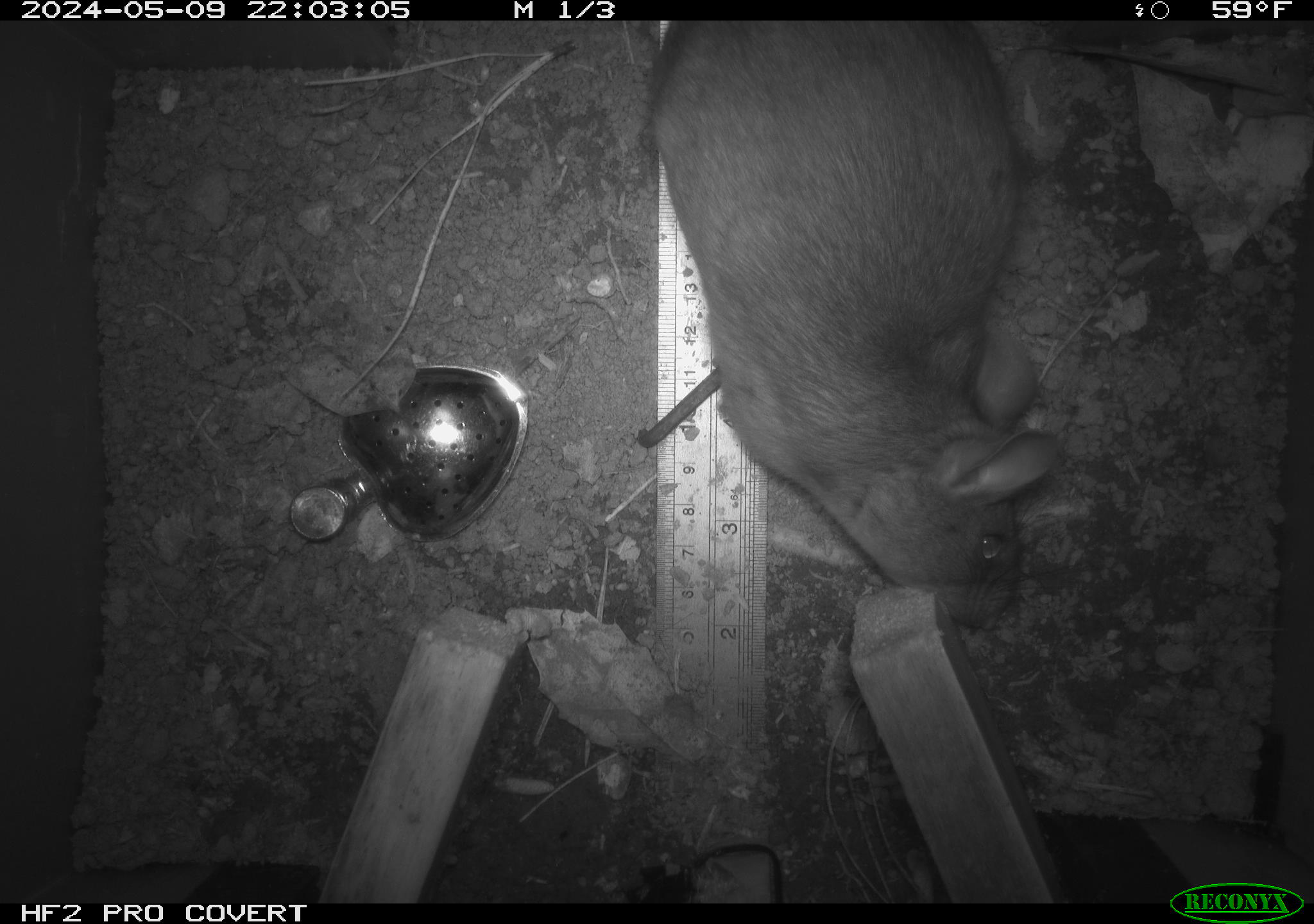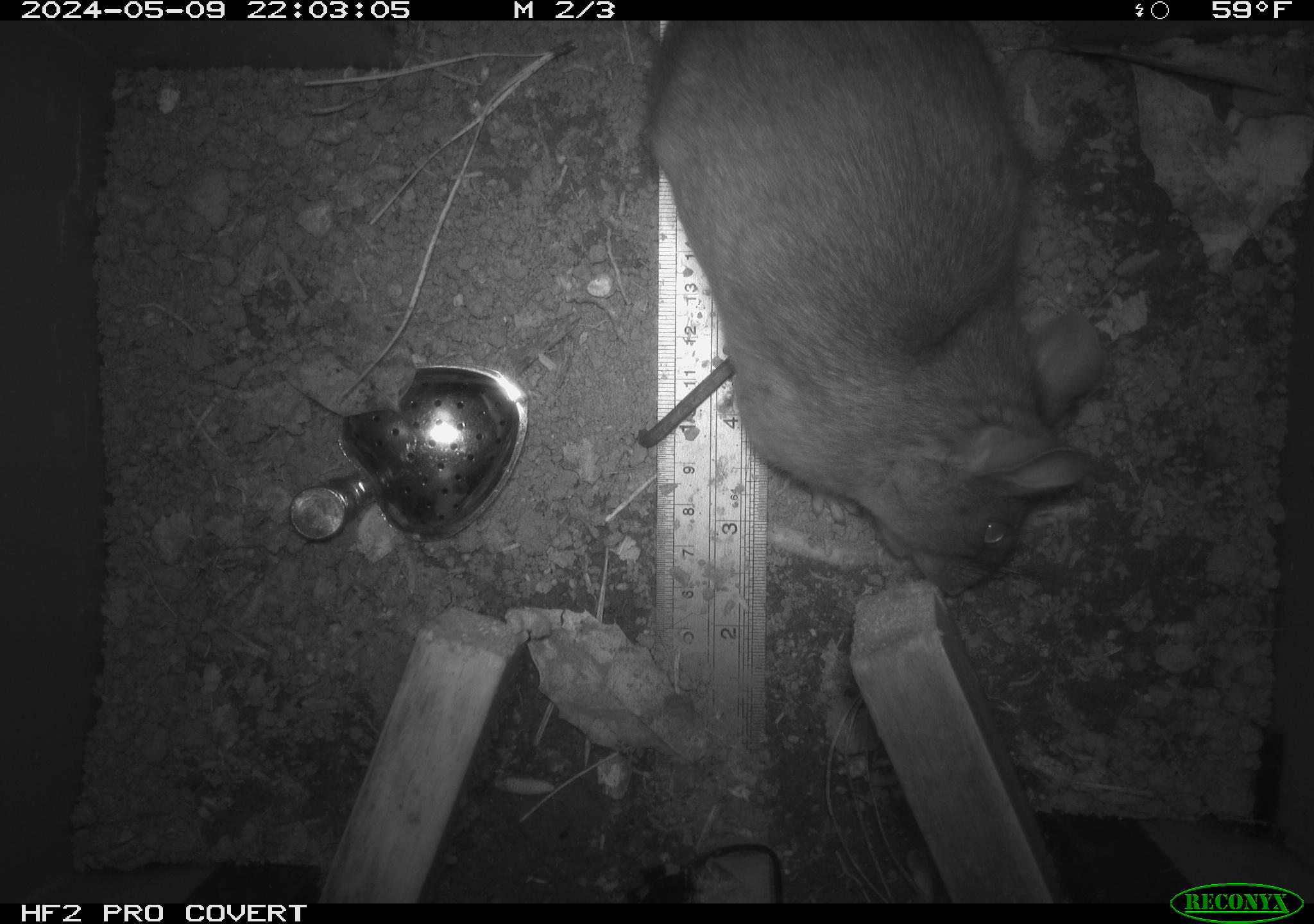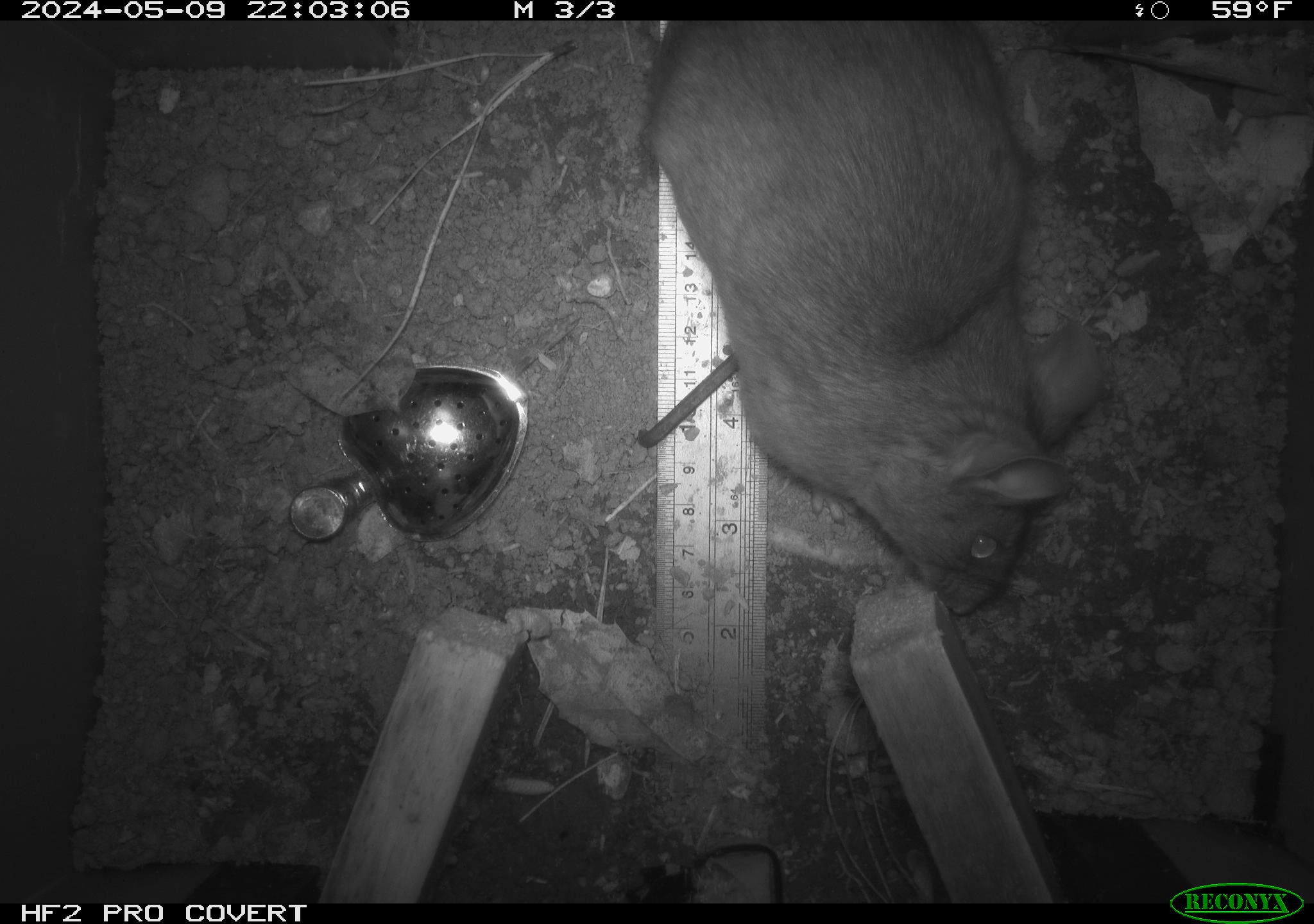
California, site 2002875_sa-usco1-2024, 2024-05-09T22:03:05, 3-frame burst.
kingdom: Animalia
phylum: Chordata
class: Mammalia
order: Rodentia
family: Cricetidae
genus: Neotoma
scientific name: Neotoma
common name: pack rat or woodrat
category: neotoma species